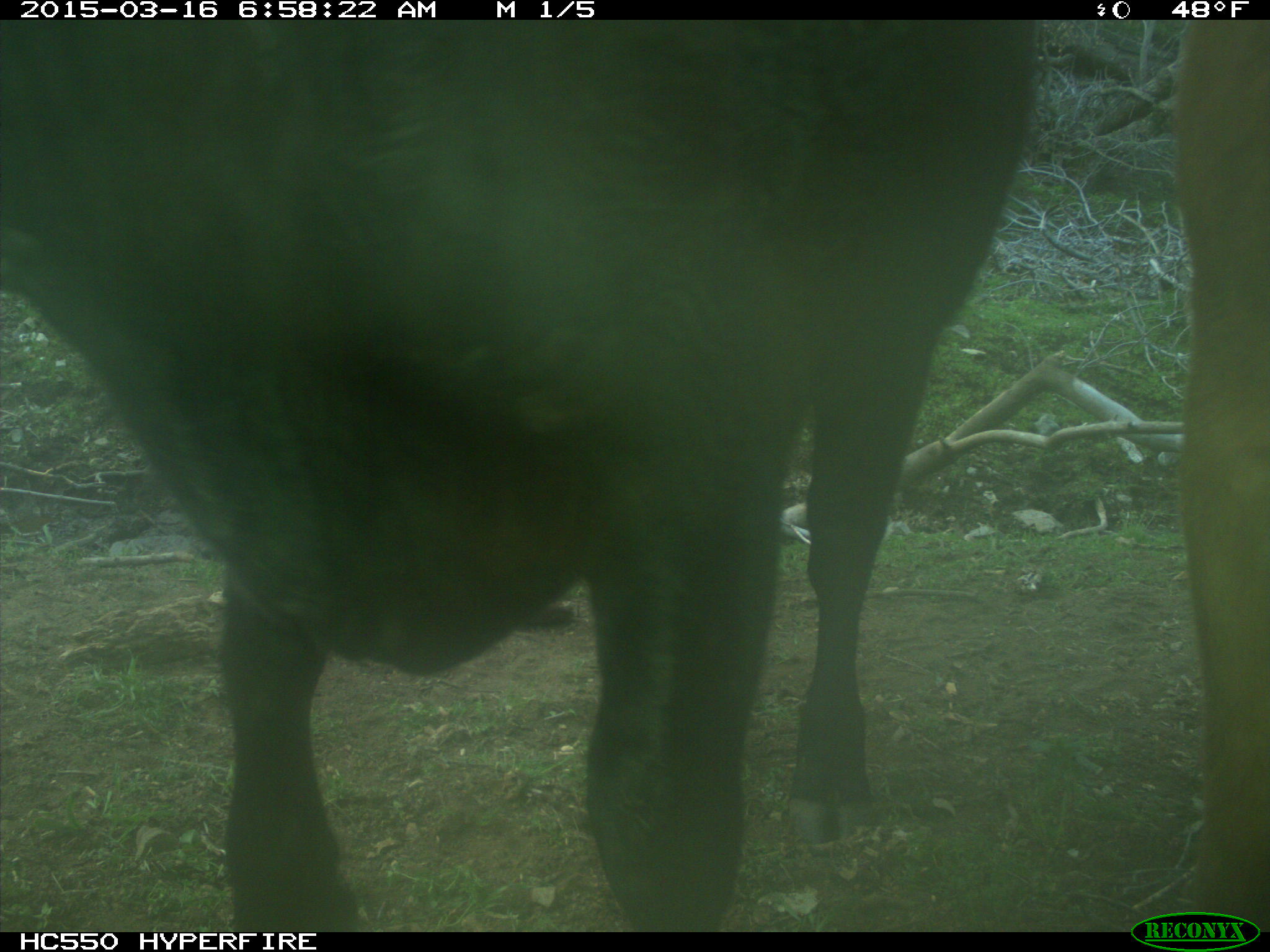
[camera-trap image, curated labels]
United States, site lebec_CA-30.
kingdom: Animalia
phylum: Chordata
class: Mammalia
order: Artiodactyla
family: Bovidae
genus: Bos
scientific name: Bos taurus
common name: domestic cow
Bos taurus (domestic cow).